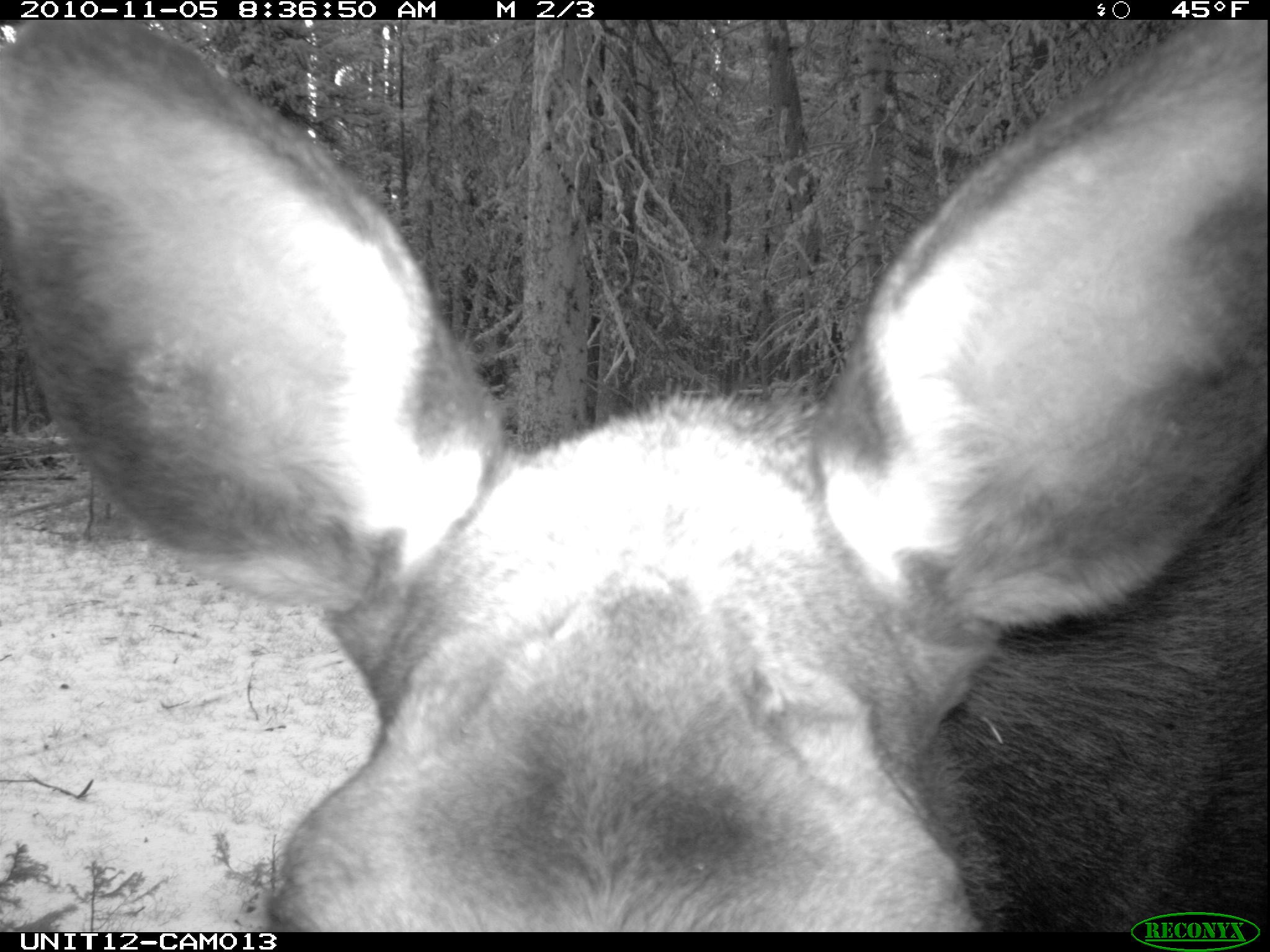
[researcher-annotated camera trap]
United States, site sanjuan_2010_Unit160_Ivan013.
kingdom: Animalia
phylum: Chordata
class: Mammalia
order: Artiodactyla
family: Cervidae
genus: Alces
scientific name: Alces alces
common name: moose